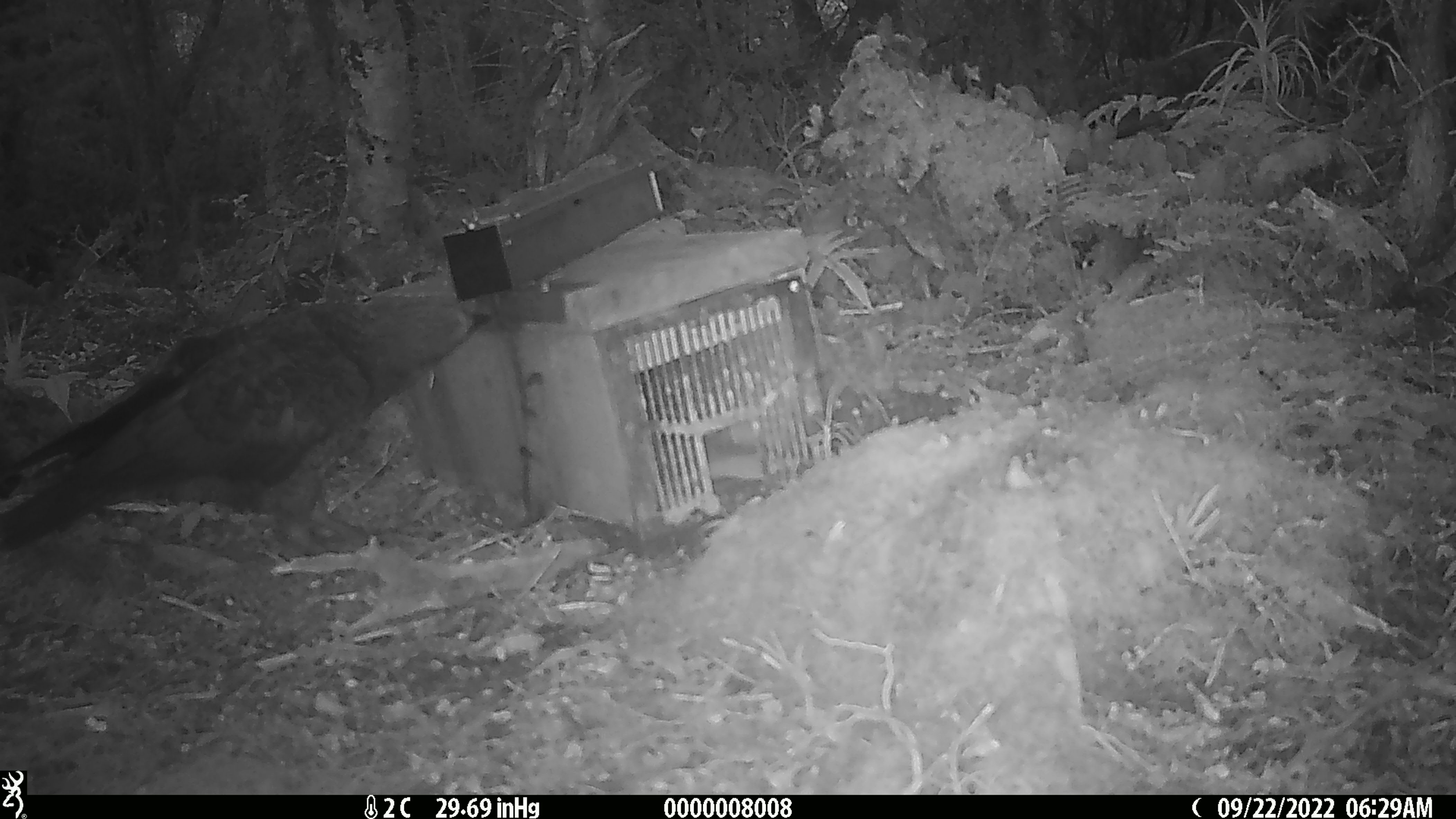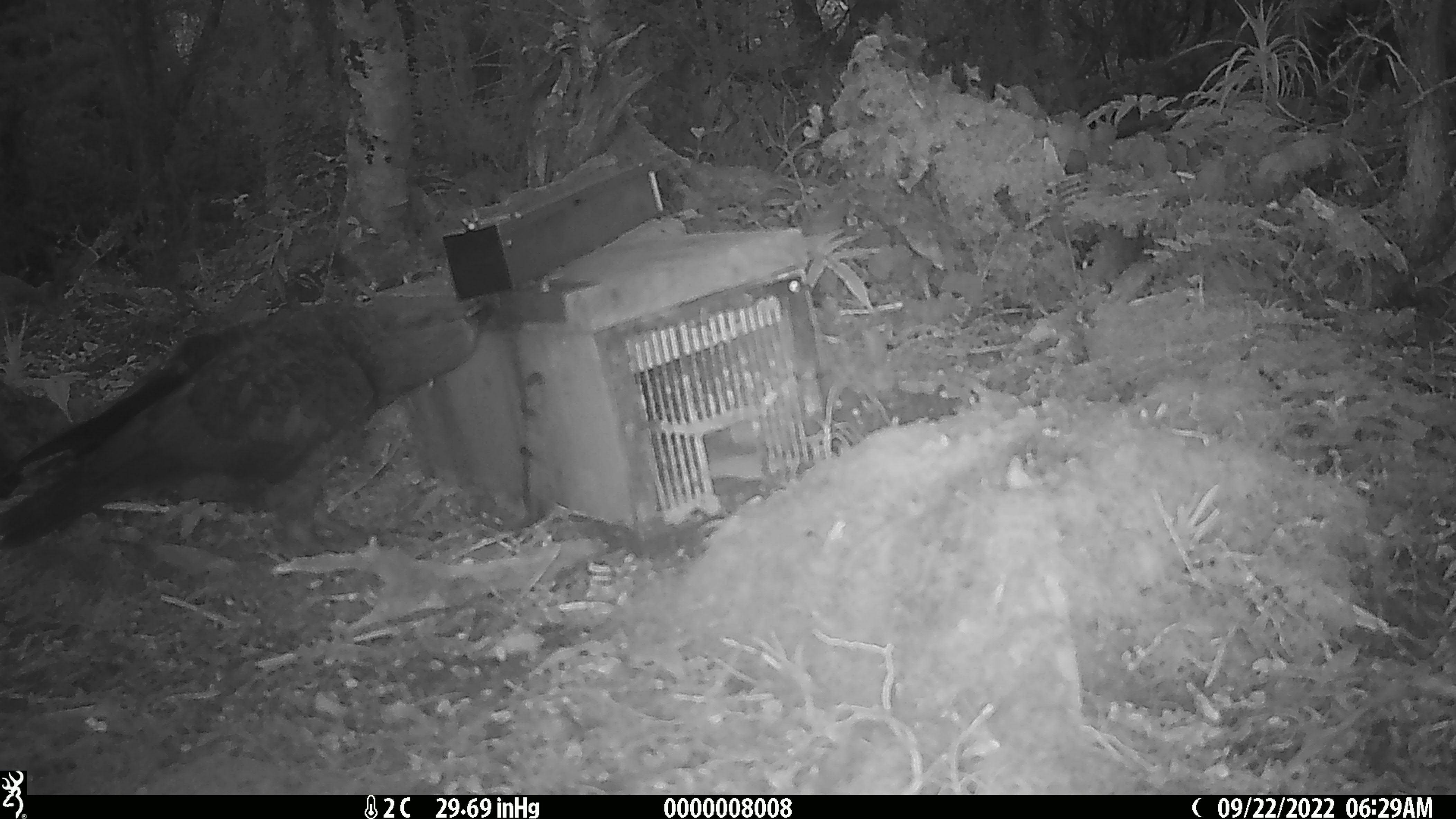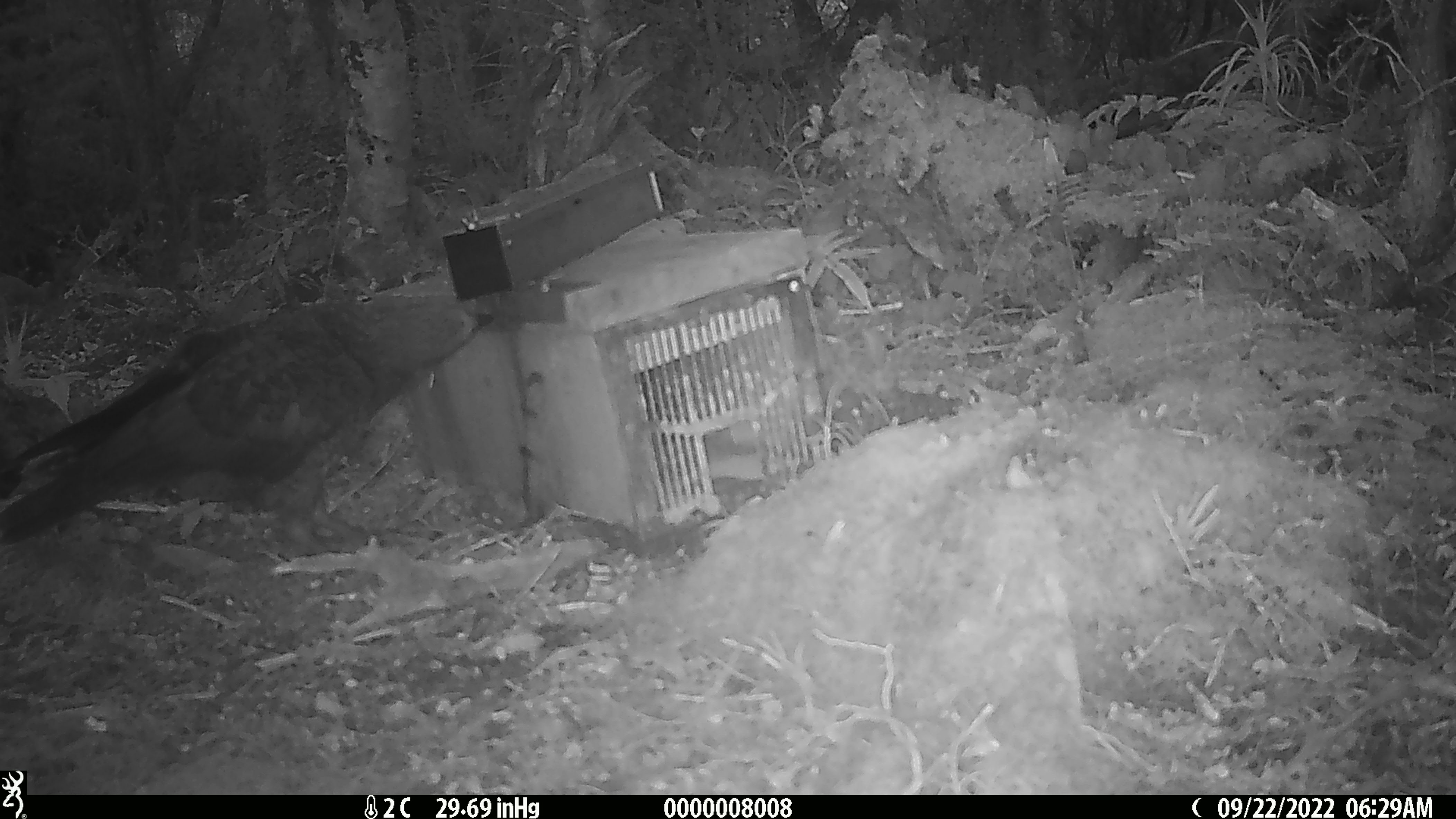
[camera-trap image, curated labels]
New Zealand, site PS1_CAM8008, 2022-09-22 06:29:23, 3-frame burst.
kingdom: Animalia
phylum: Chordata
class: Aves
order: Psittaciformes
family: Strigopidae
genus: Nestor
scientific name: Nestor notabilis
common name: kea